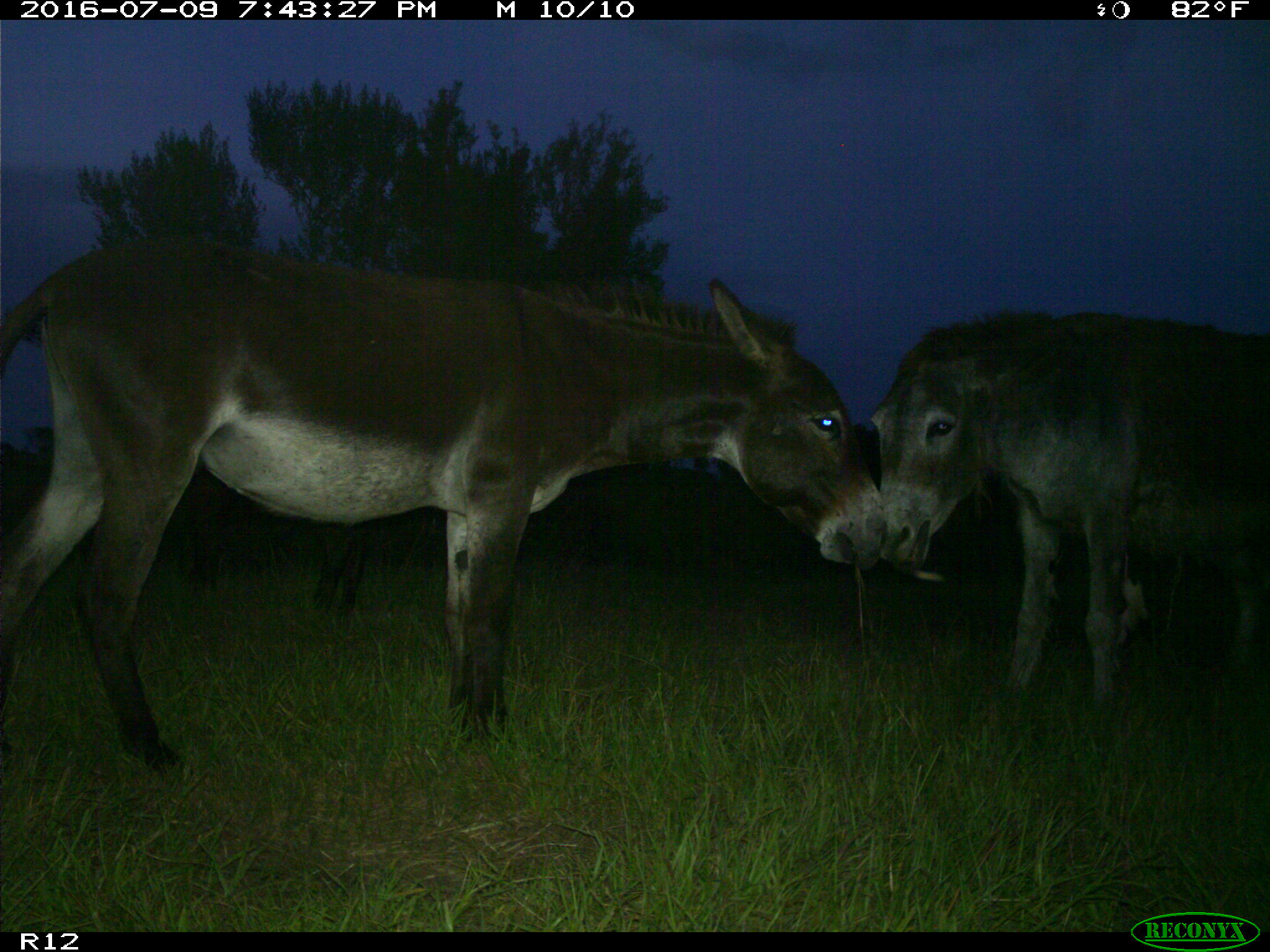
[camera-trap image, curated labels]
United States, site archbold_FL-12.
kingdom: Animalia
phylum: Chordata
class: Mammalia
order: Artiodactyla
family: Bovidae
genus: Bos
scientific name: Bos taurus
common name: domestic cow